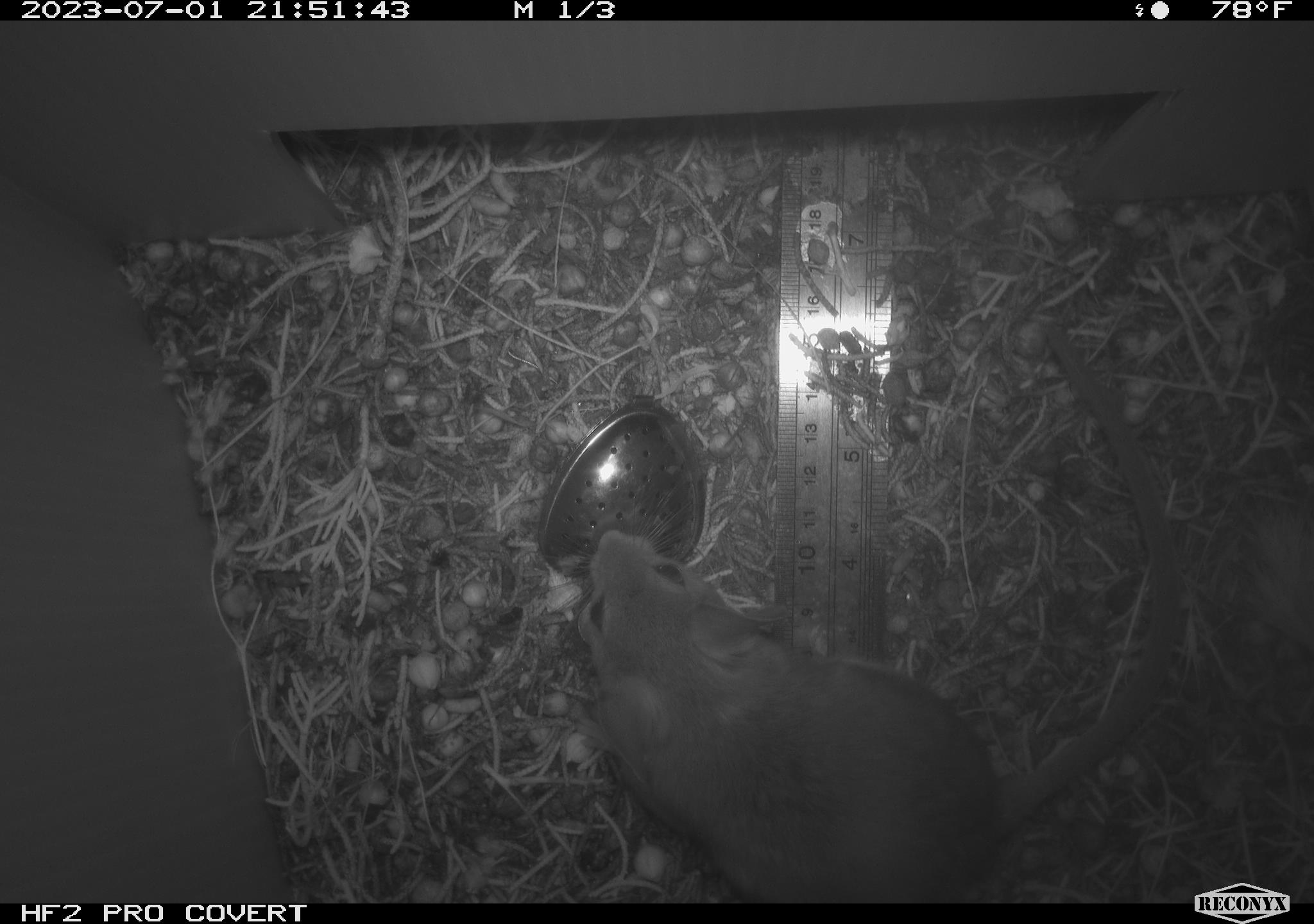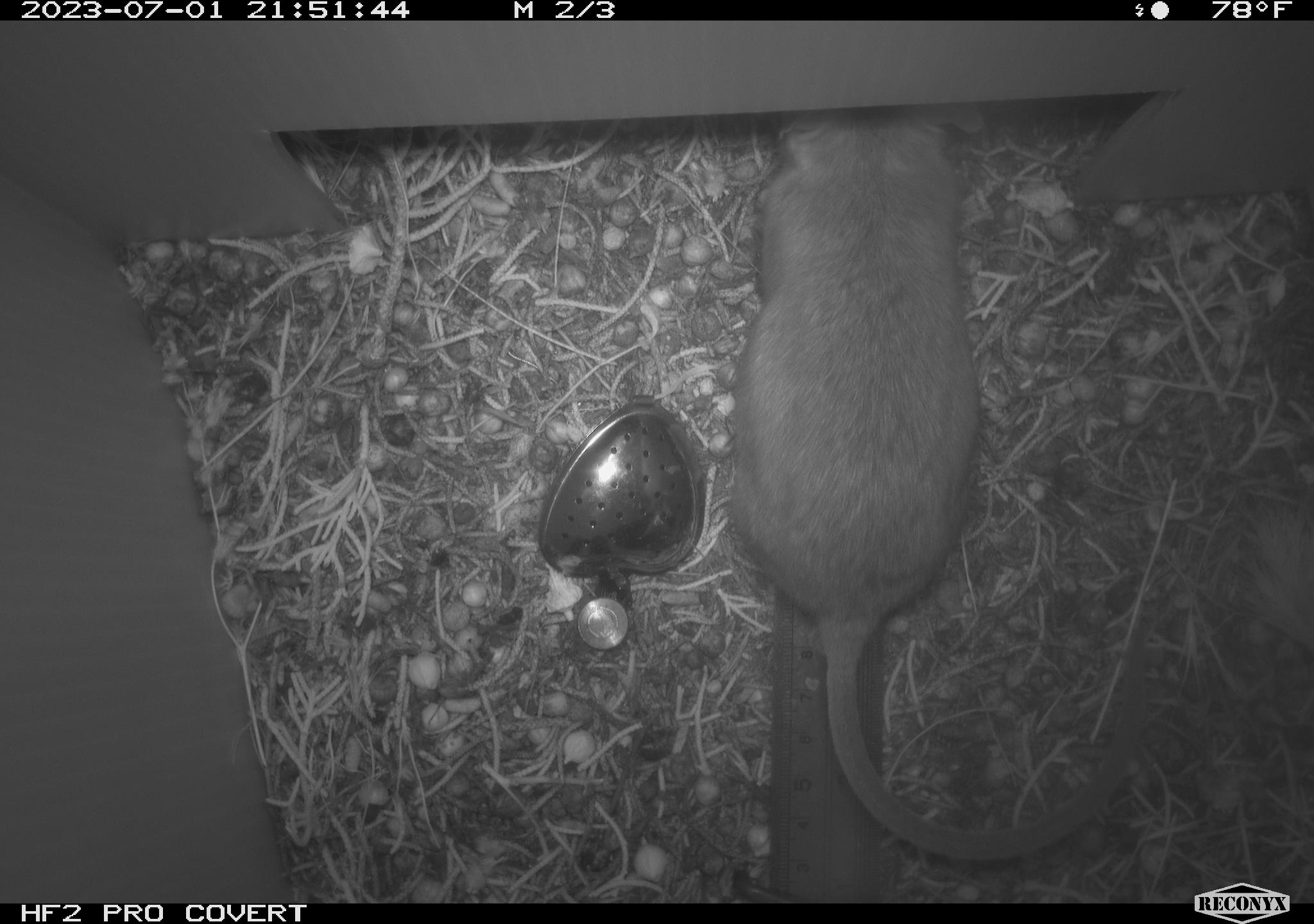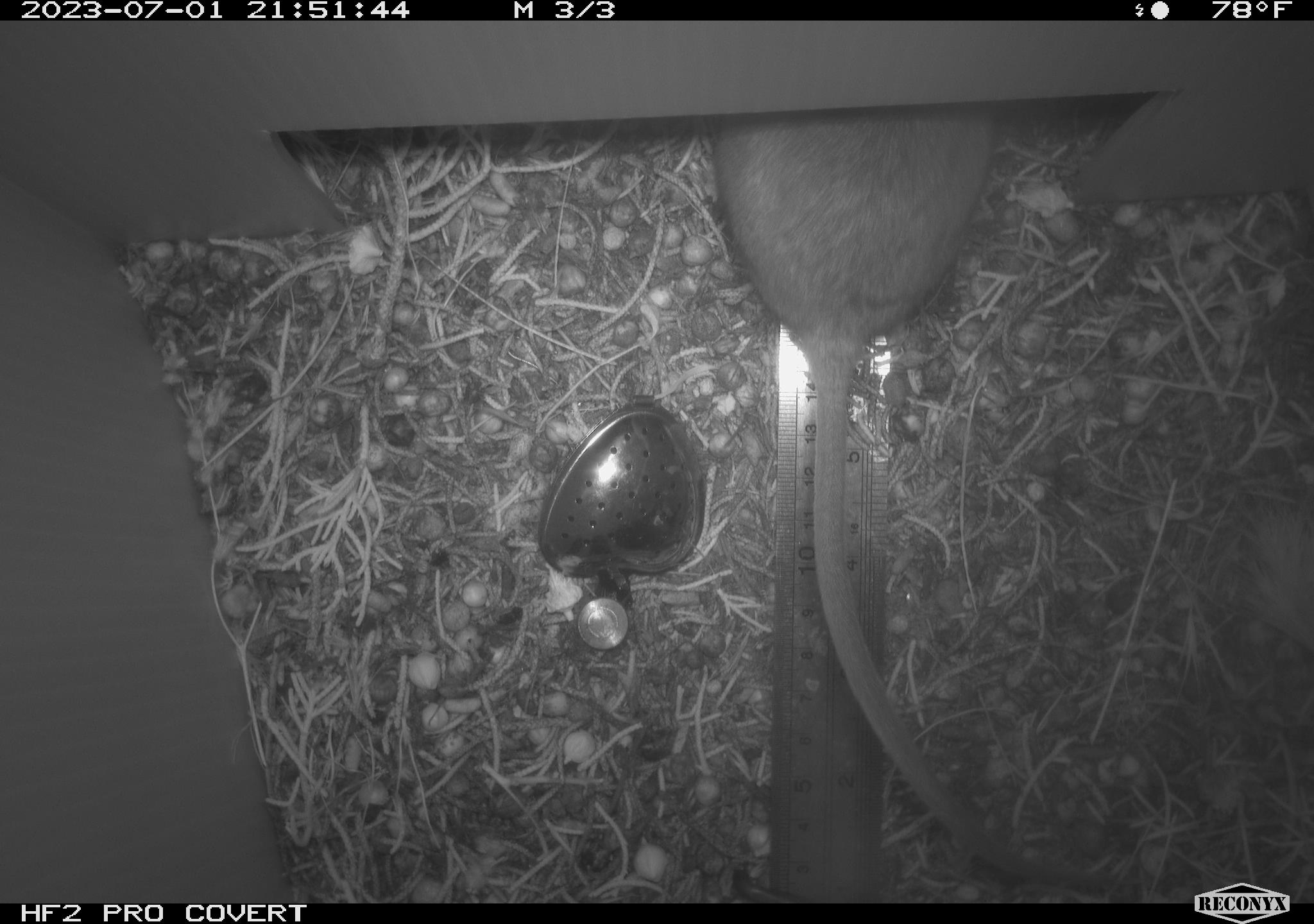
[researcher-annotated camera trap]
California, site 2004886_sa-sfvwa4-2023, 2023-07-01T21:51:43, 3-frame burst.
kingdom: Animalia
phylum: Chordata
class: Mammalia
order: Rodentia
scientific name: Rodentia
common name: rodent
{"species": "rodent (Rodentia)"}